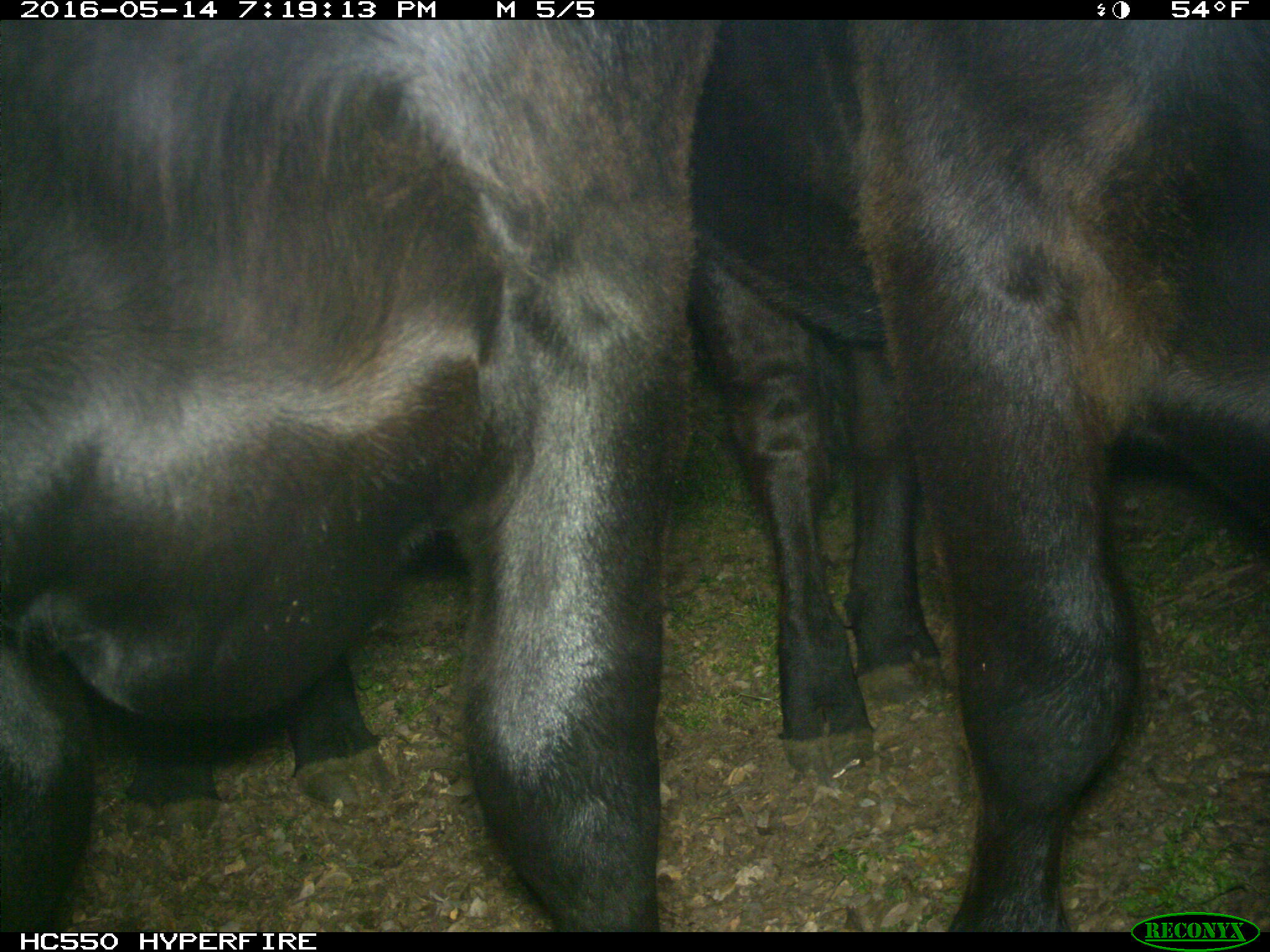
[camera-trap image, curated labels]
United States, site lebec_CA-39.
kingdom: Animalia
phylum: Chordata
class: Mammalia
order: Artiodactyla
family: Bovidae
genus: Bos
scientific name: Bos taurus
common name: domestic cow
Bos taurus (domestic cow).